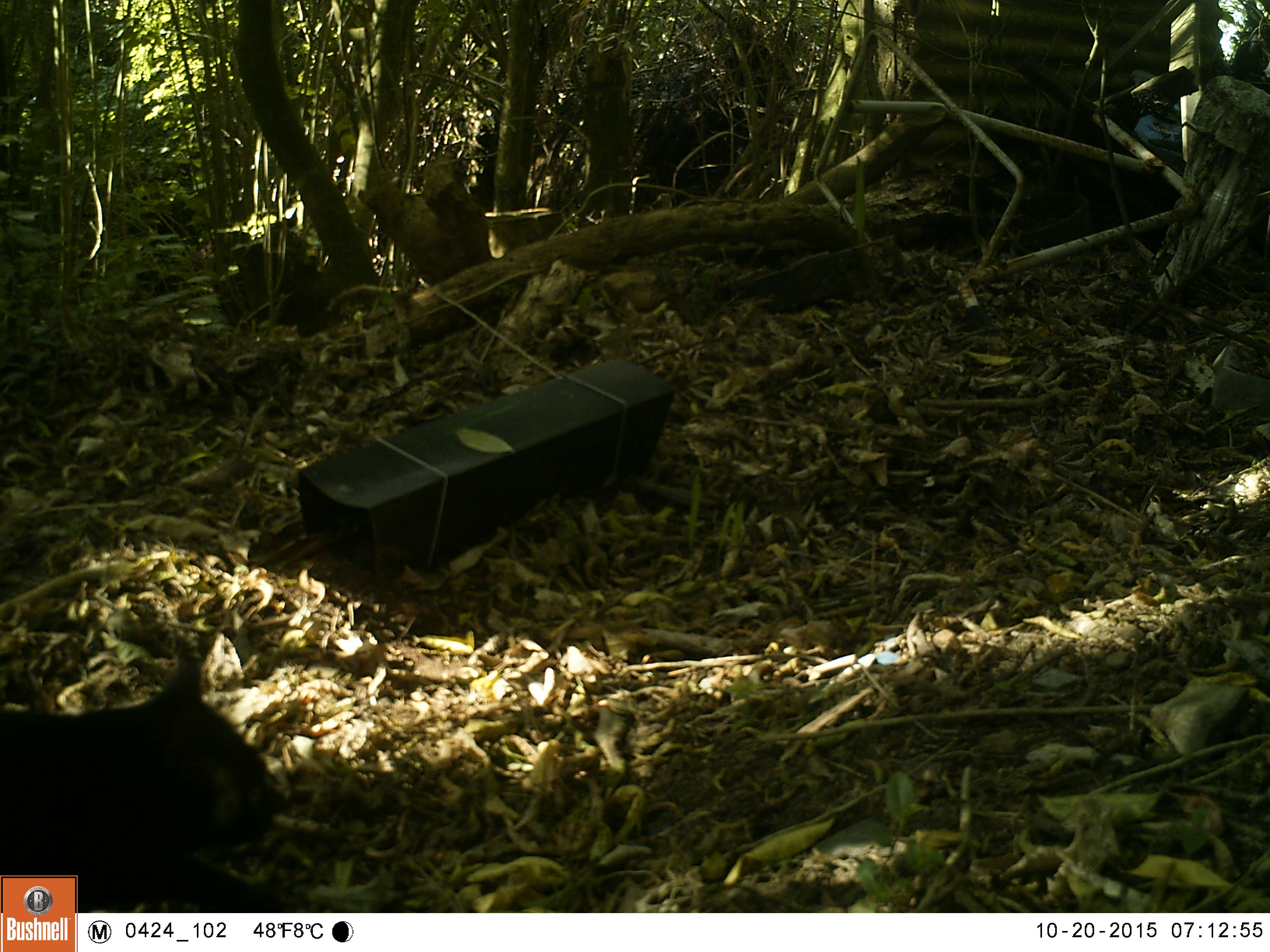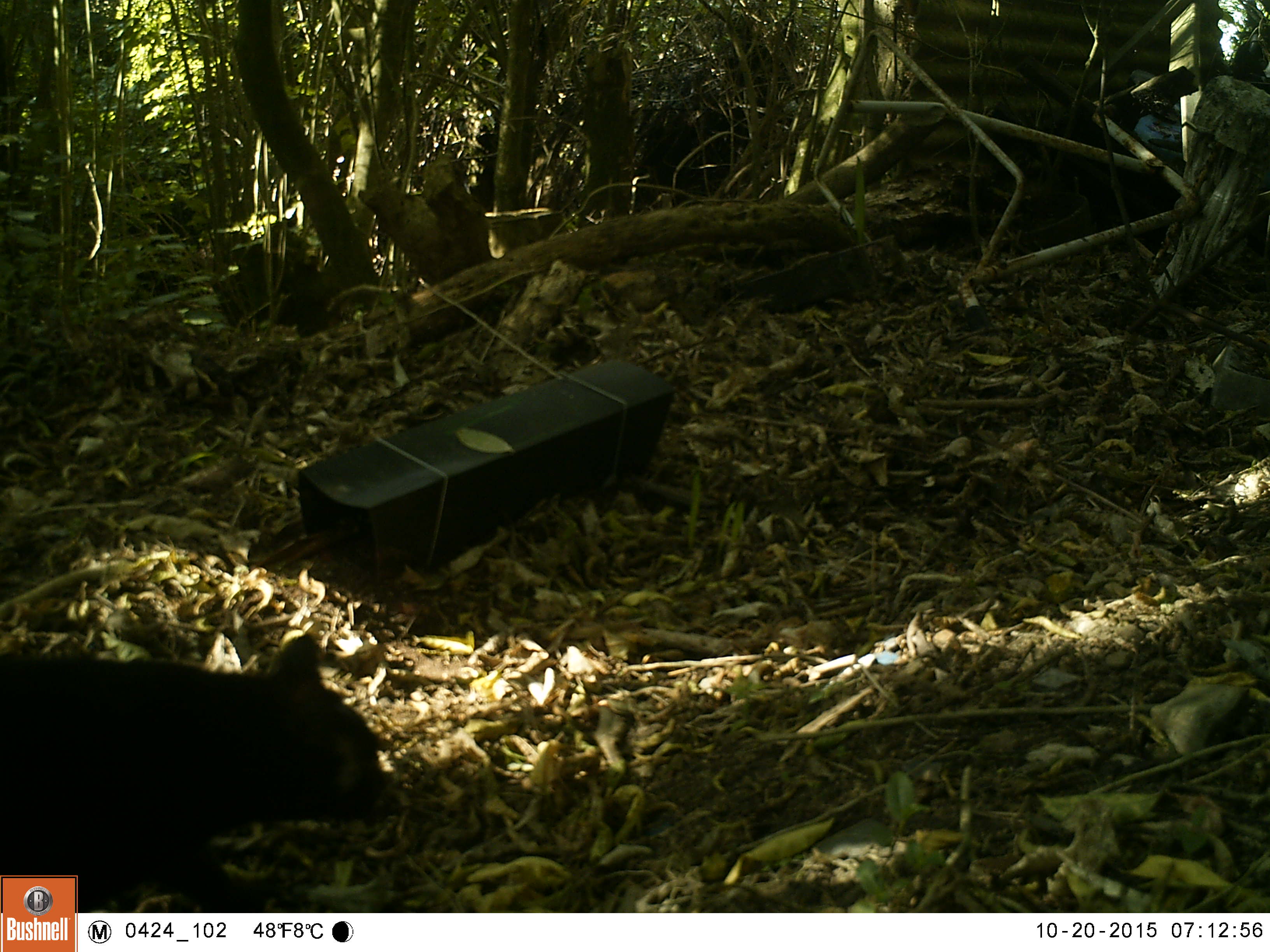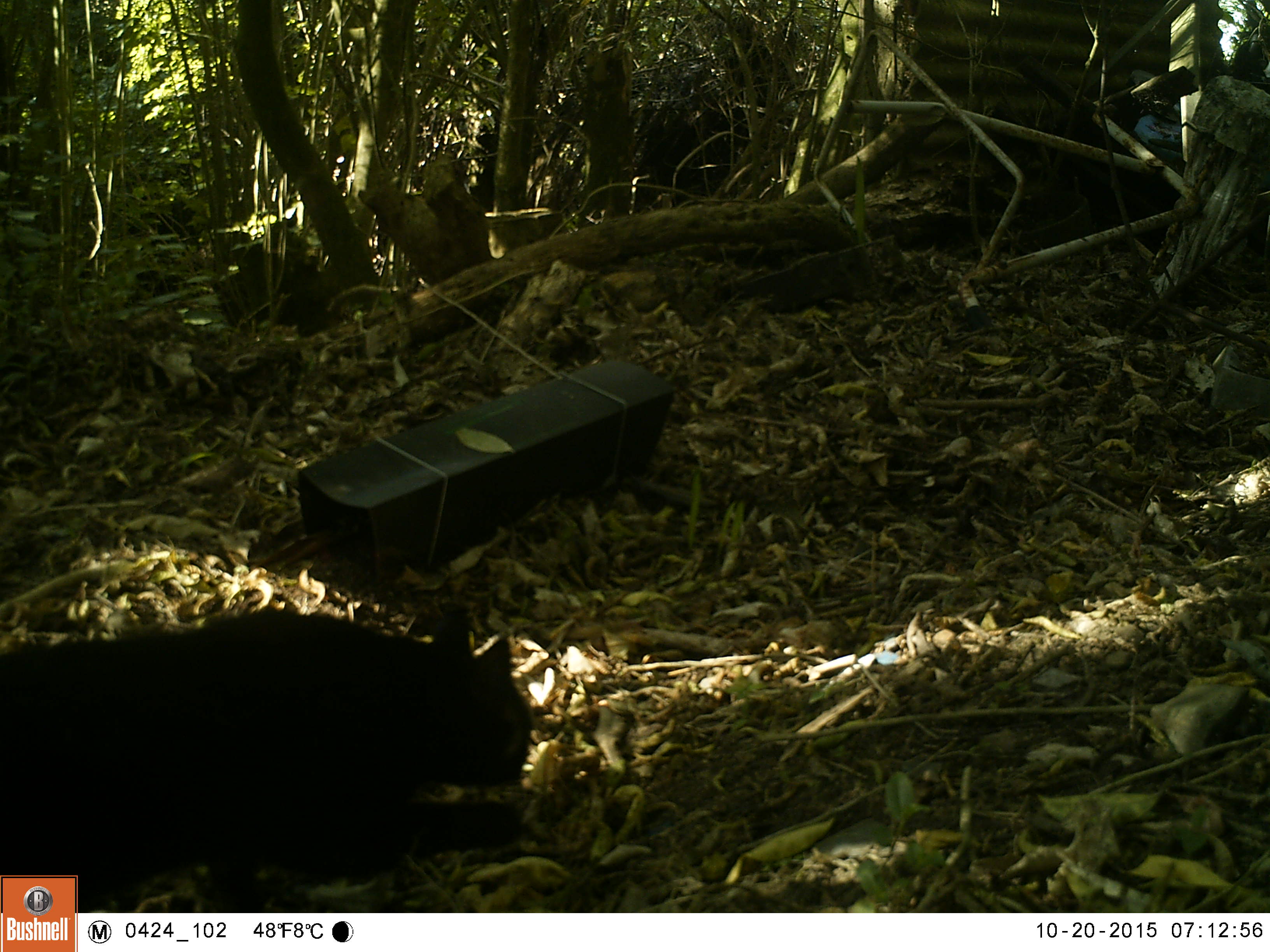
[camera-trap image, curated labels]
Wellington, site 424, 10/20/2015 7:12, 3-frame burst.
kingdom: Animalia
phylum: Chordata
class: Mammalia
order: Carnivora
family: Felidae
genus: Felis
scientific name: Felis catus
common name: cat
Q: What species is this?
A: Cat (Felis catus).